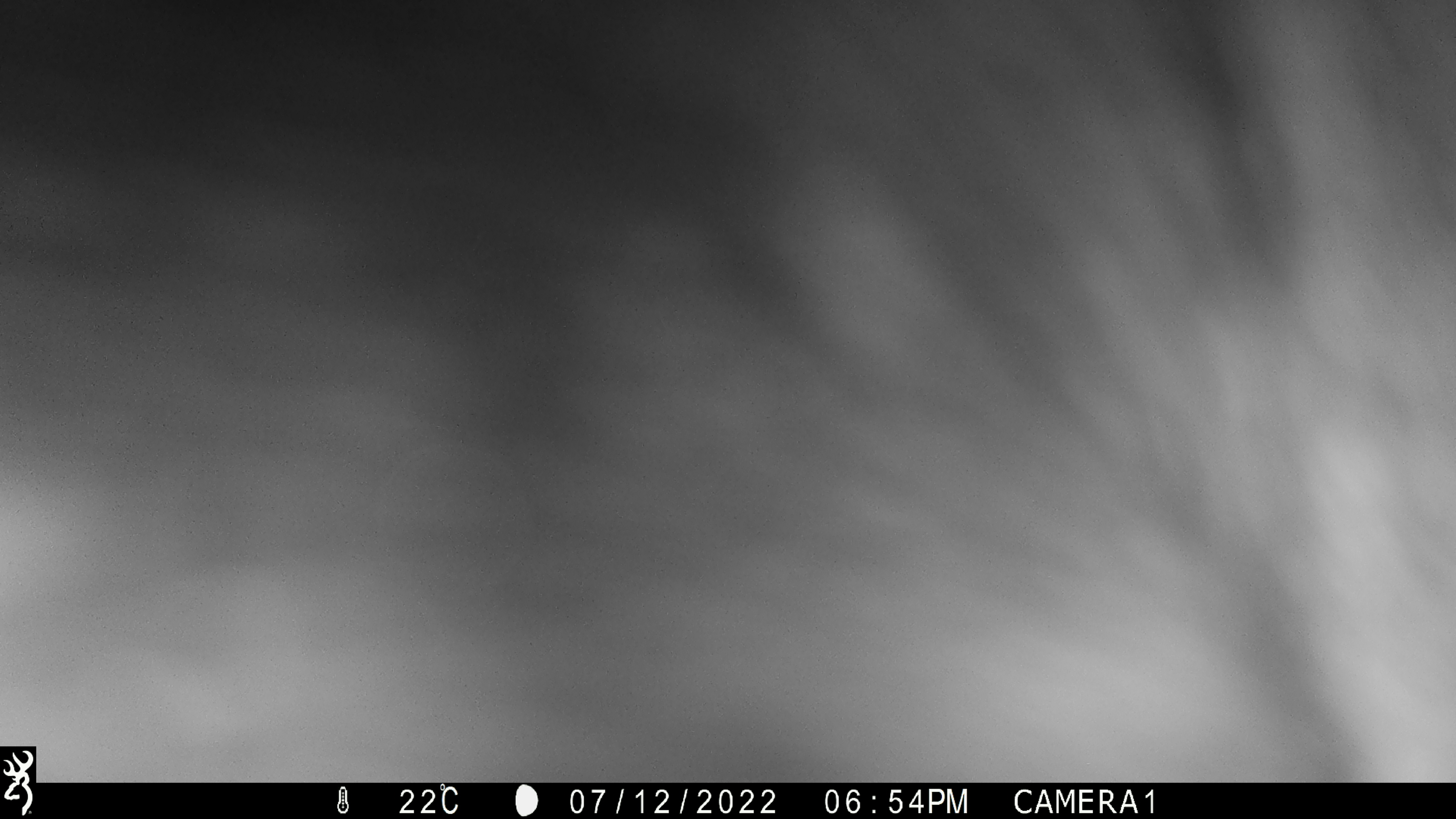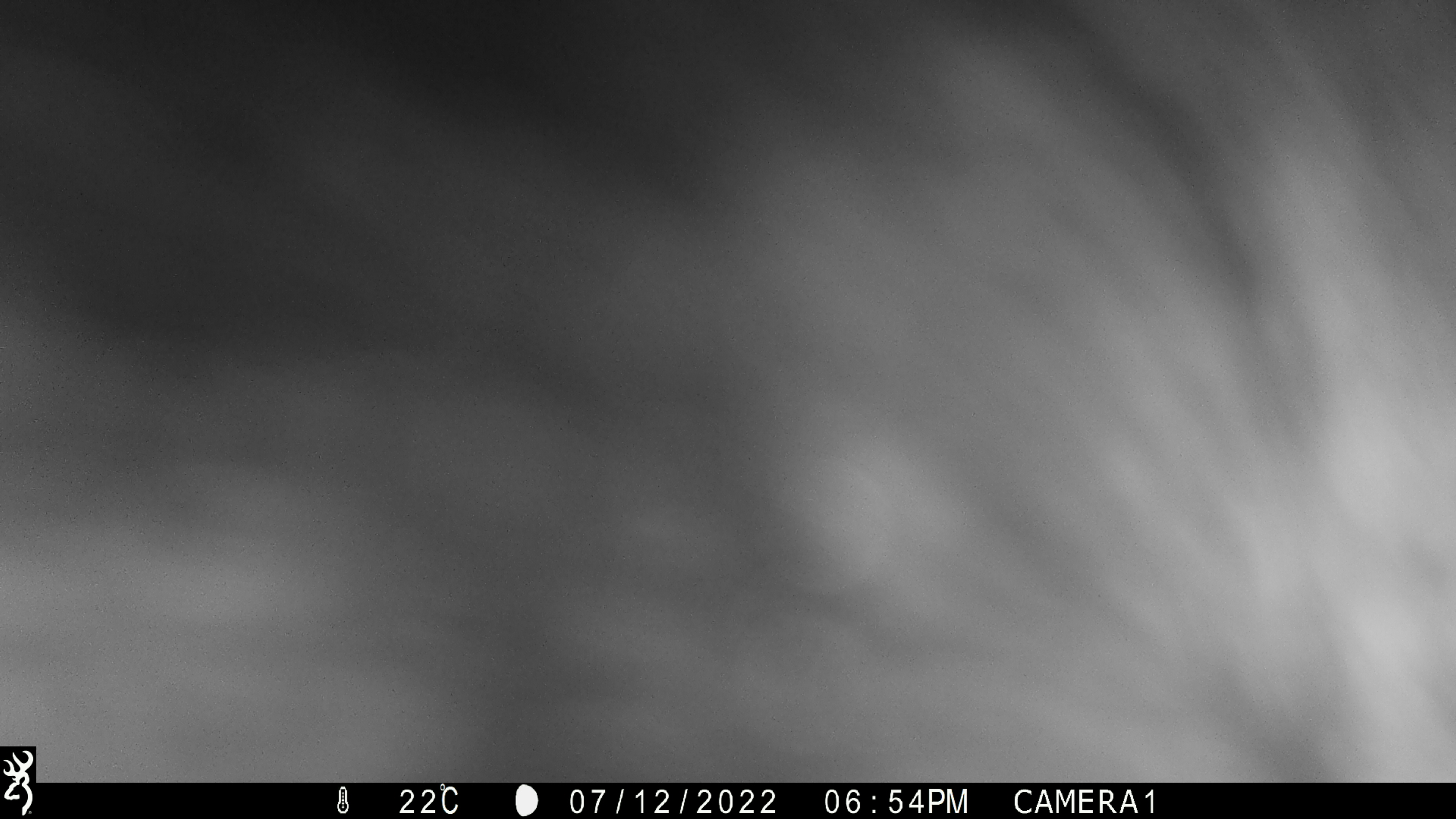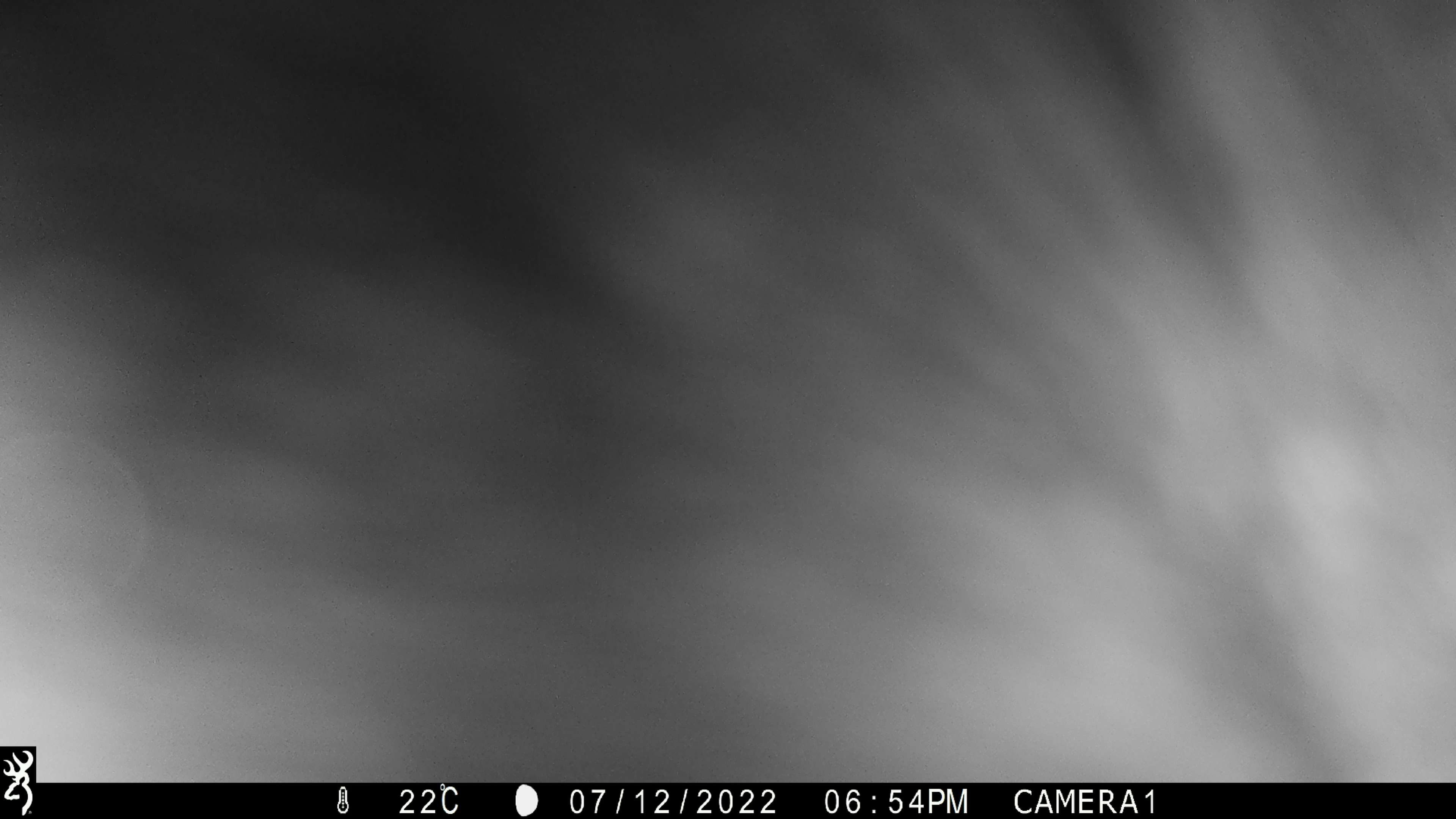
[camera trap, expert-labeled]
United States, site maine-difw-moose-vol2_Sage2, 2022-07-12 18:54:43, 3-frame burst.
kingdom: Animalia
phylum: Chordata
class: Mammalia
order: Artiodactyla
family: Cervidae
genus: Alces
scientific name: Alces alces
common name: moose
Moose (Alces alces).